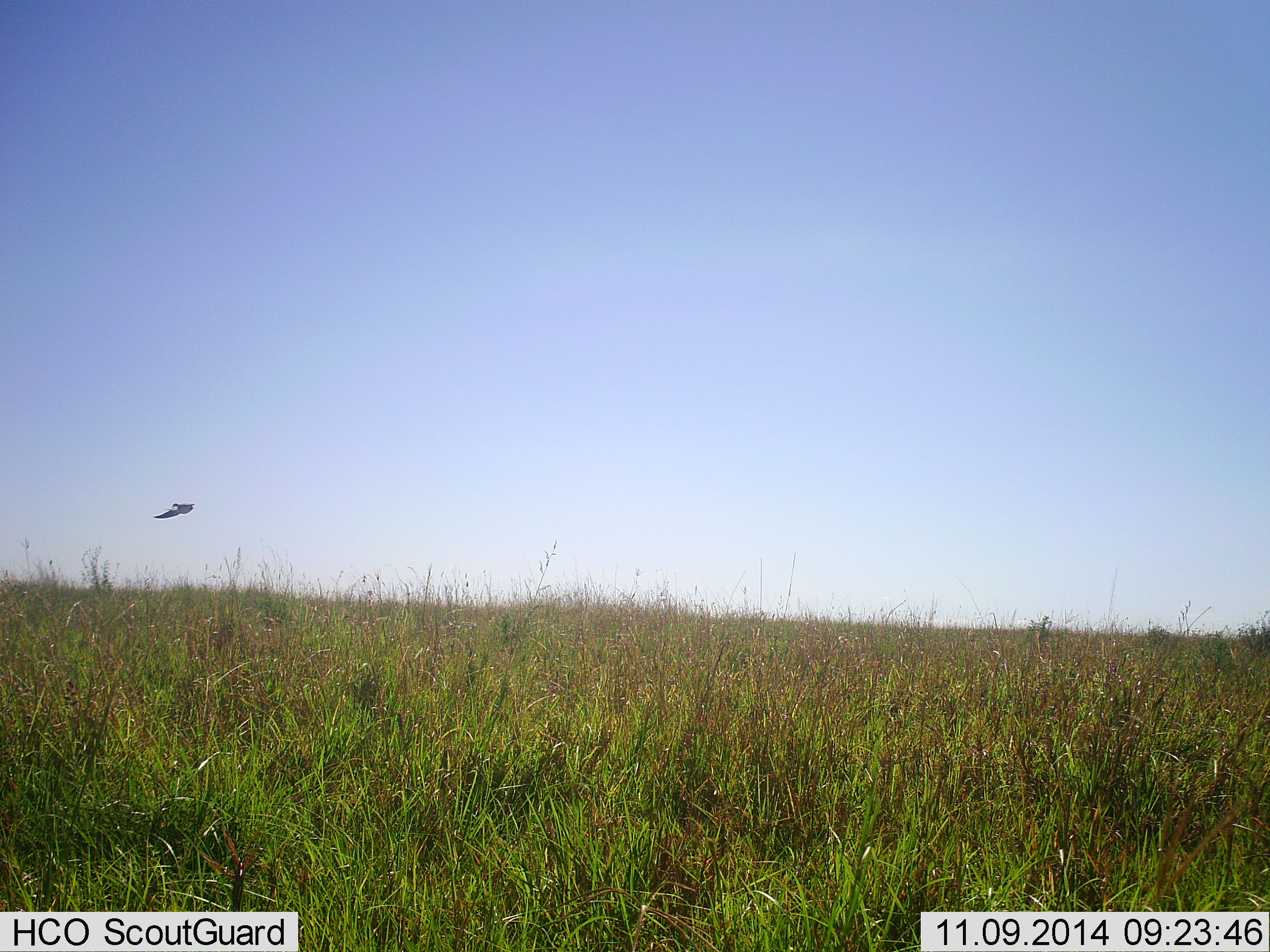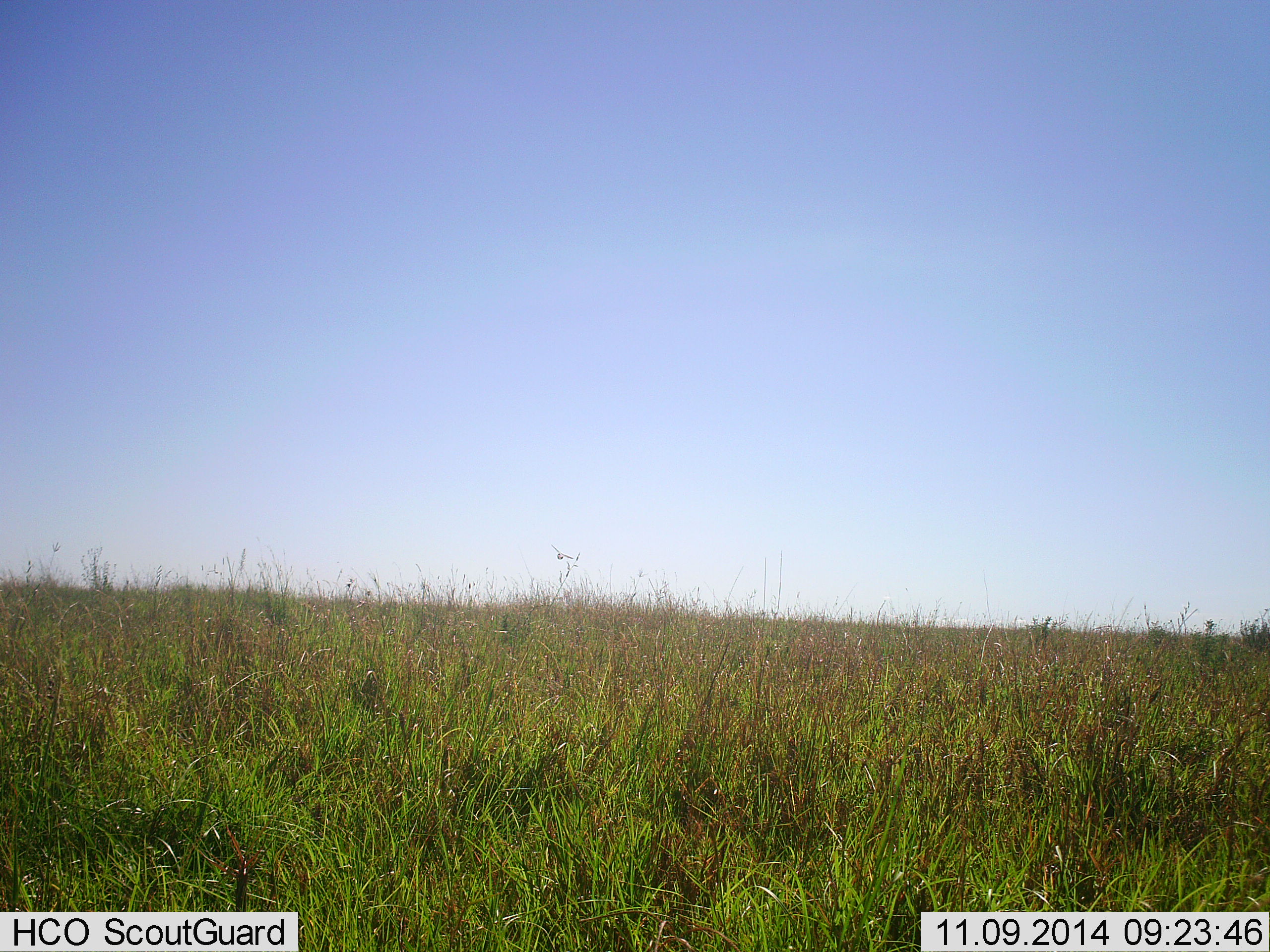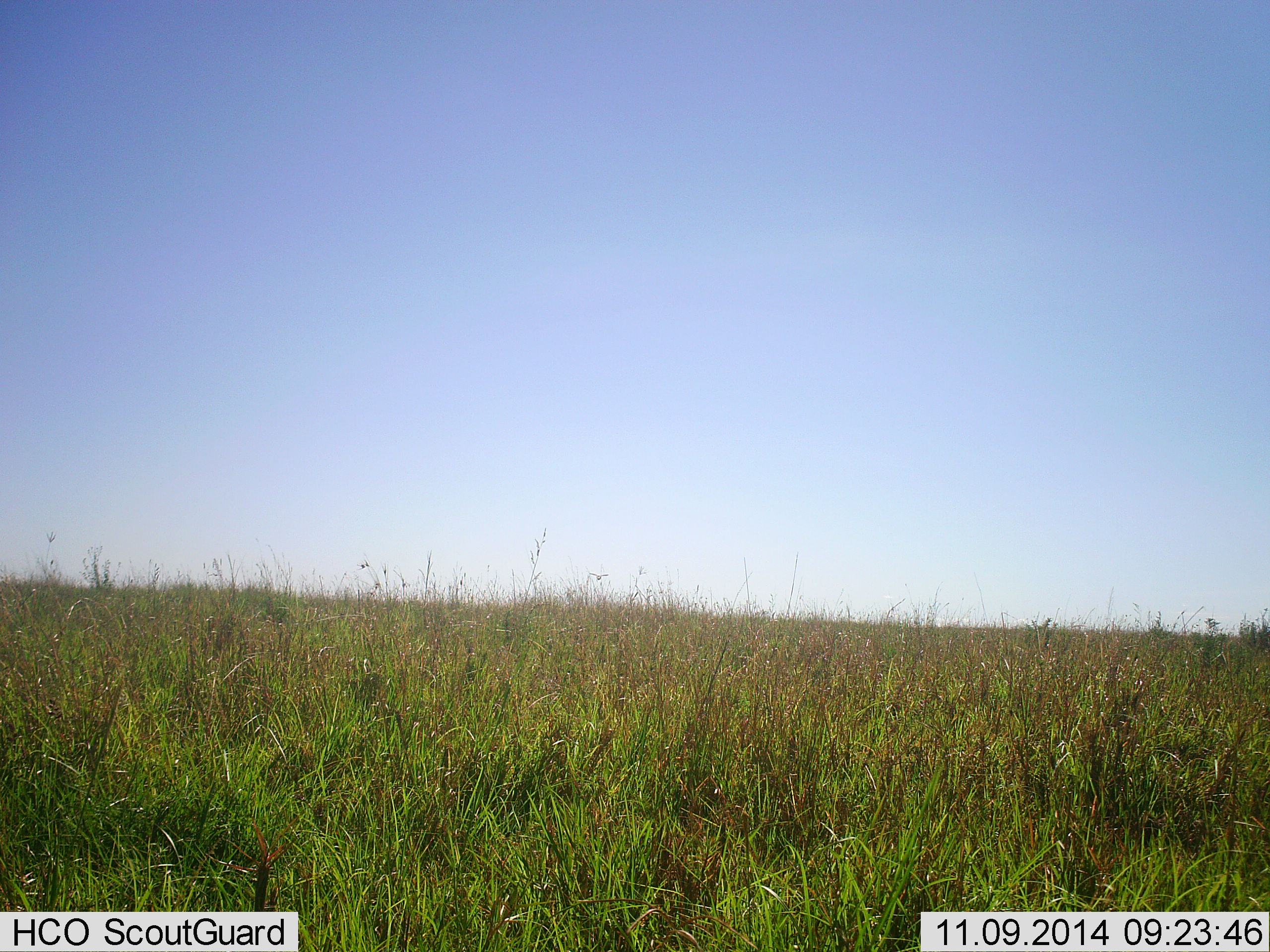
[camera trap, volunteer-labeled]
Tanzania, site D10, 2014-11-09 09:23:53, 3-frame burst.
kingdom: Animalia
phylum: Chordata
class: Aves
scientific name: Aves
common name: bird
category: otherbird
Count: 1.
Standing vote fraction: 0%.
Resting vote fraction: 0%.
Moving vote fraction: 100%.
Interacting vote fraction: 0%.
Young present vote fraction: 0%.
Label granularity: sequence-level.